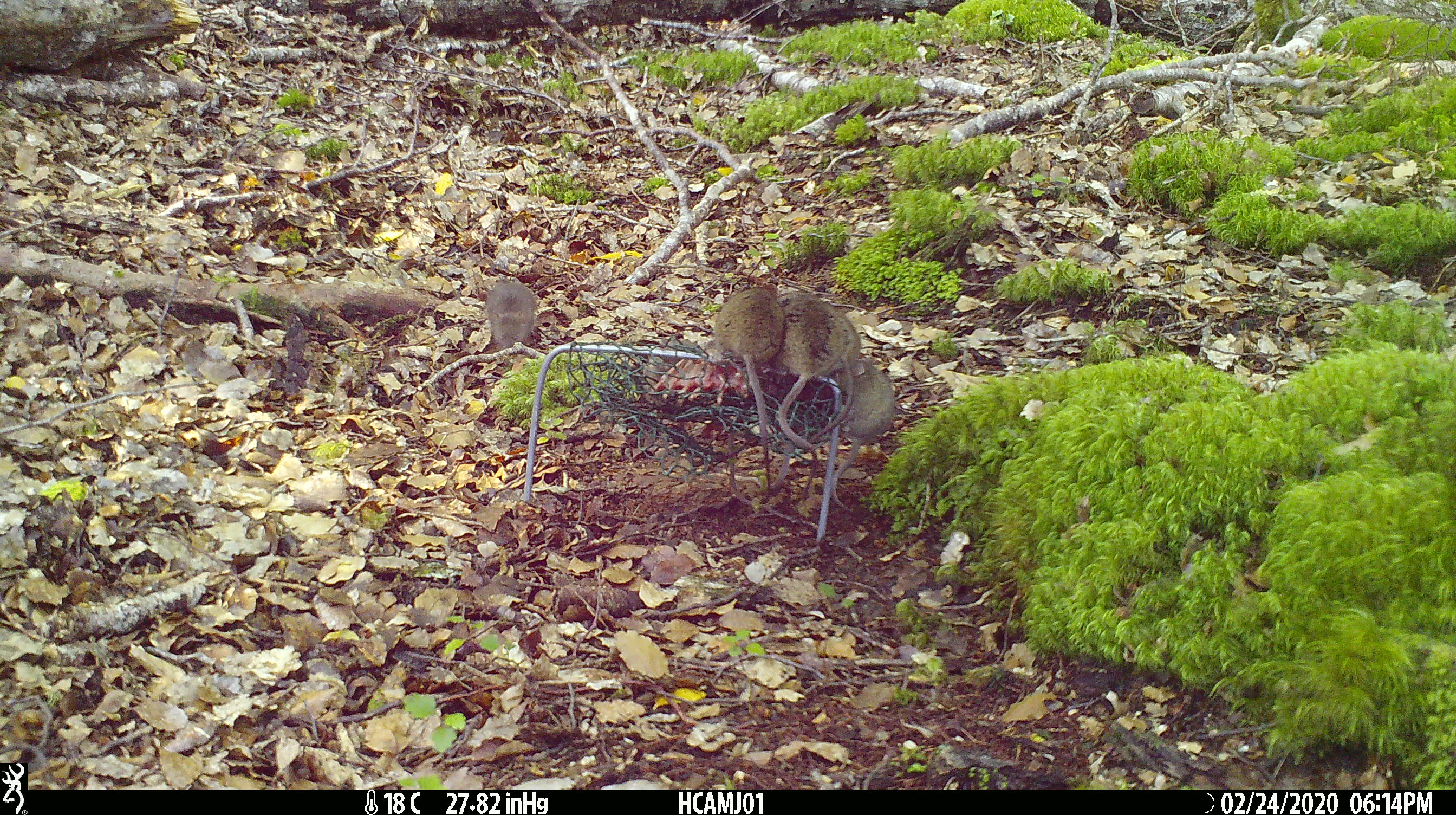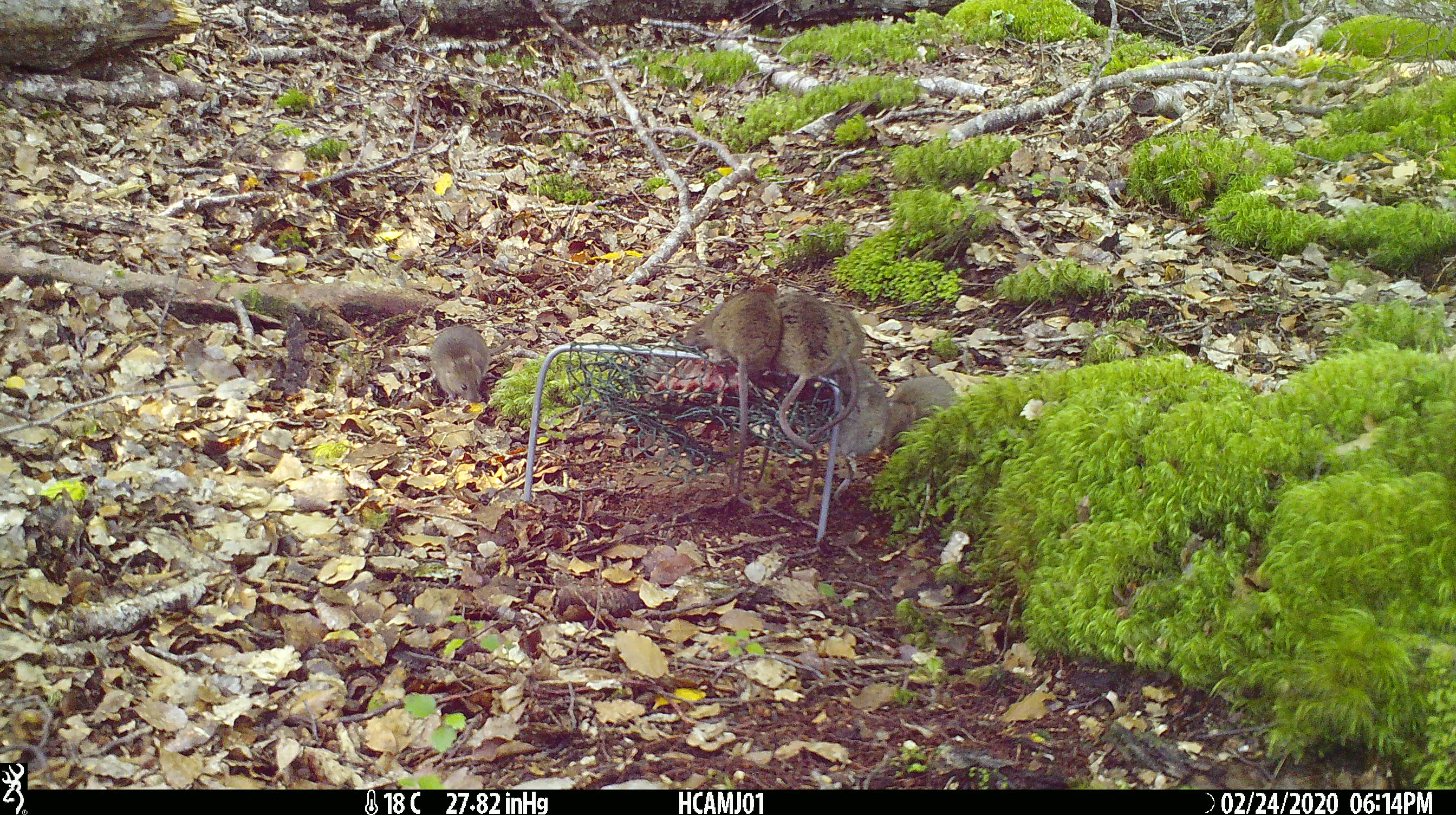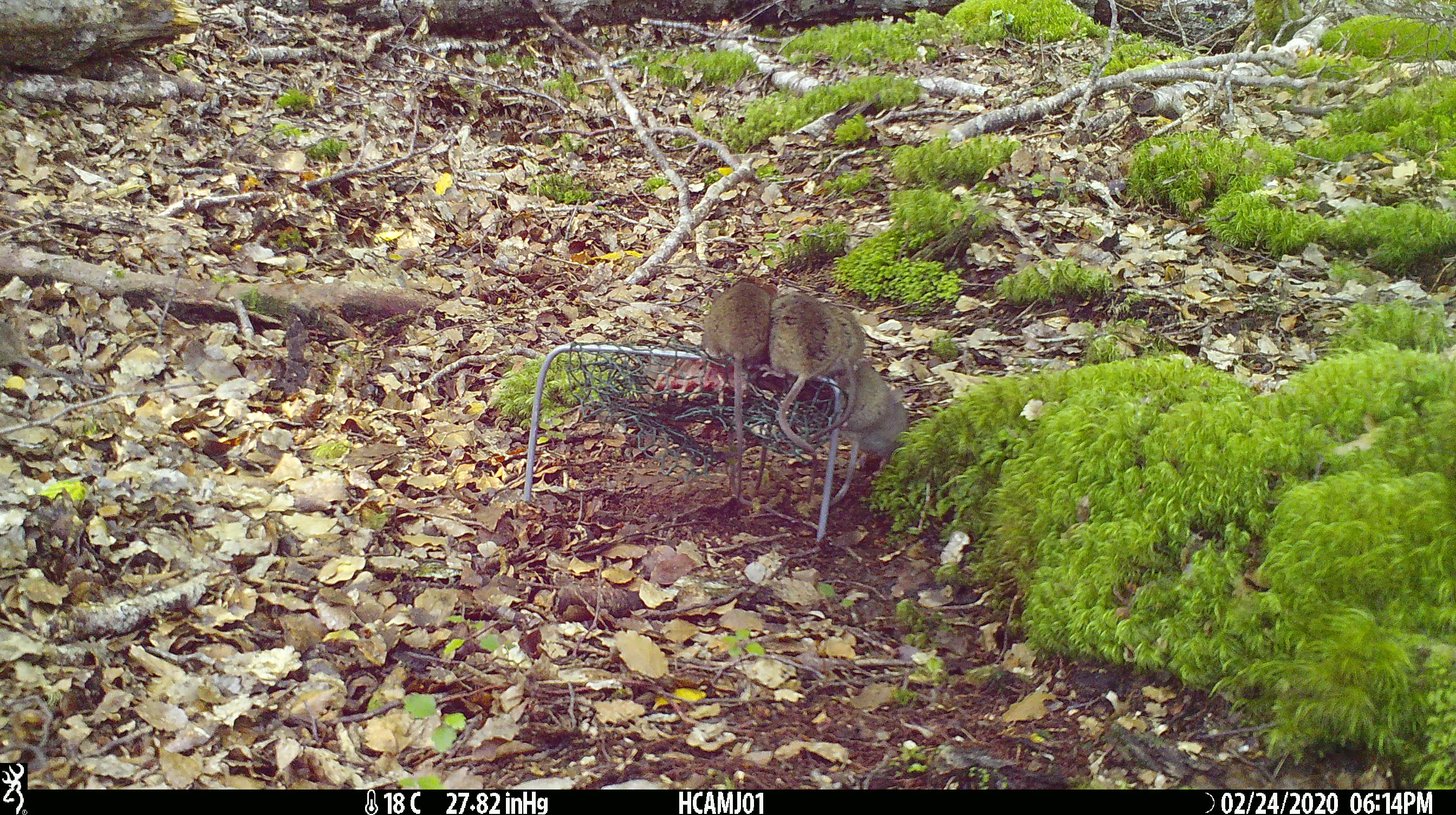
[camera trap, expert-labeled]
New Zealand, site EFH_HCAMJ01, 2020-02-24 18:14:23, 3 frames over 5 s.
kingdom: Animalia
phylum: Chordata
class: Mammalia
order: Rodentia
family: Muridae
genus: Mus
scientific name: Mus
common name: mouse